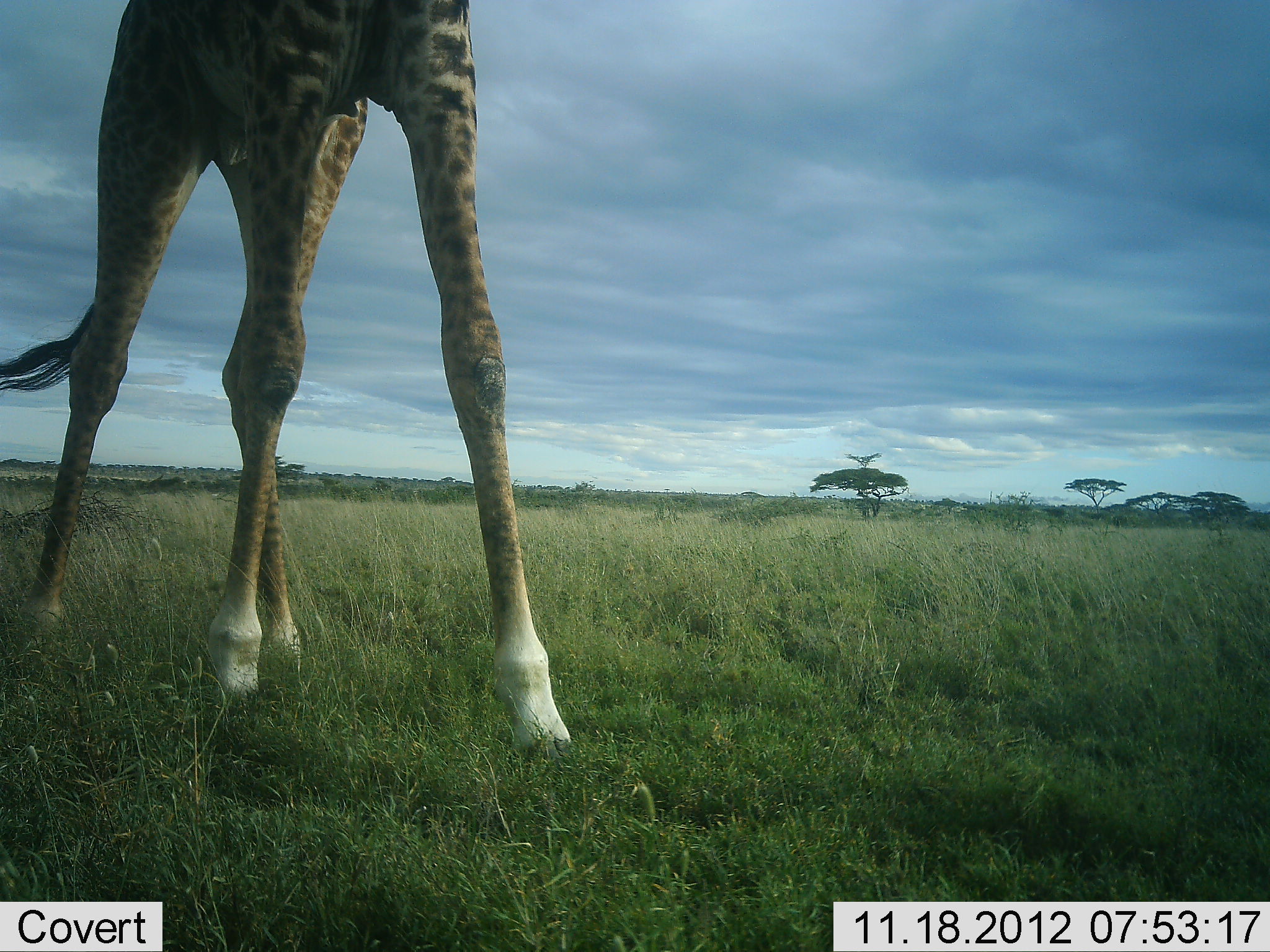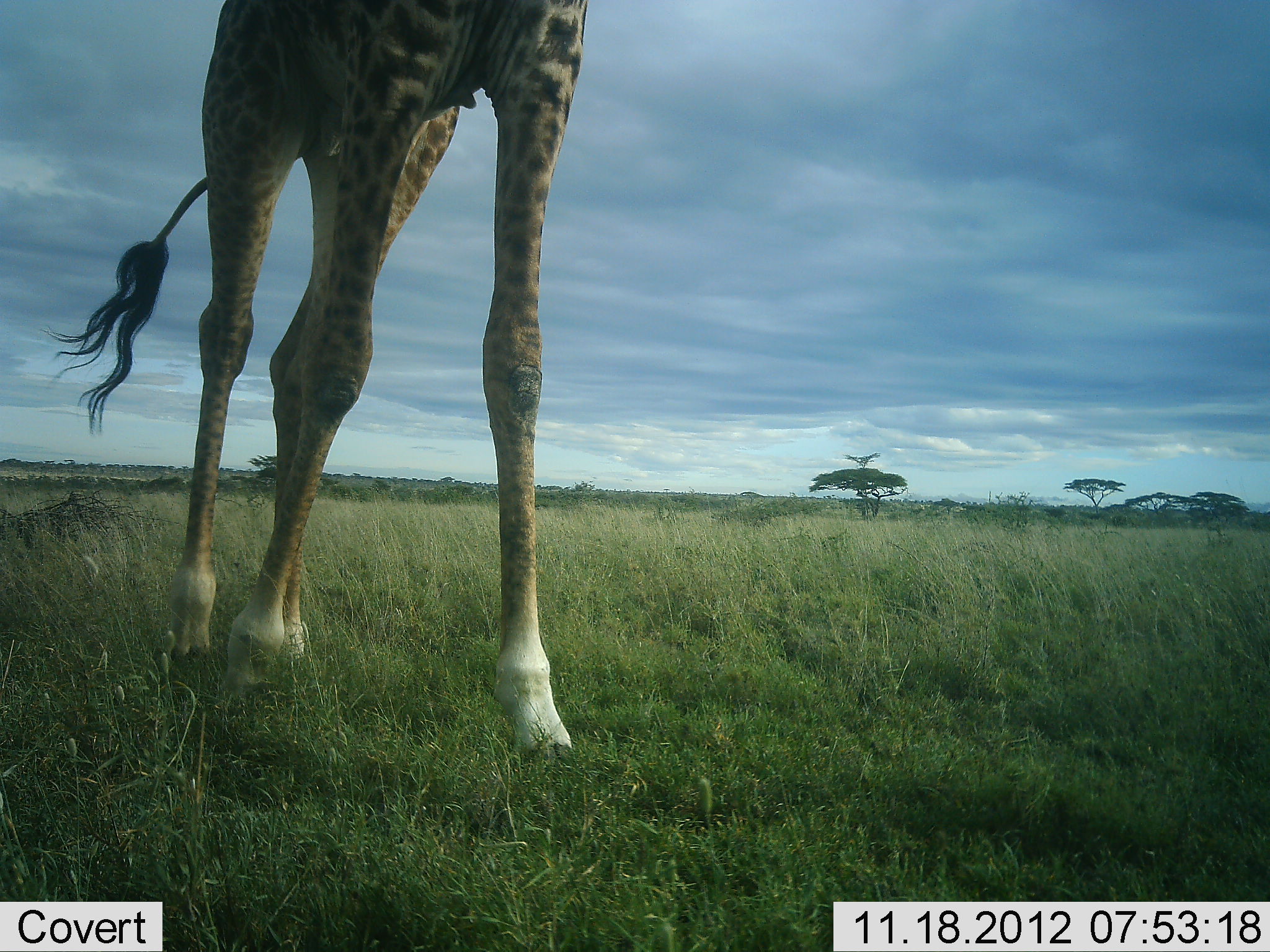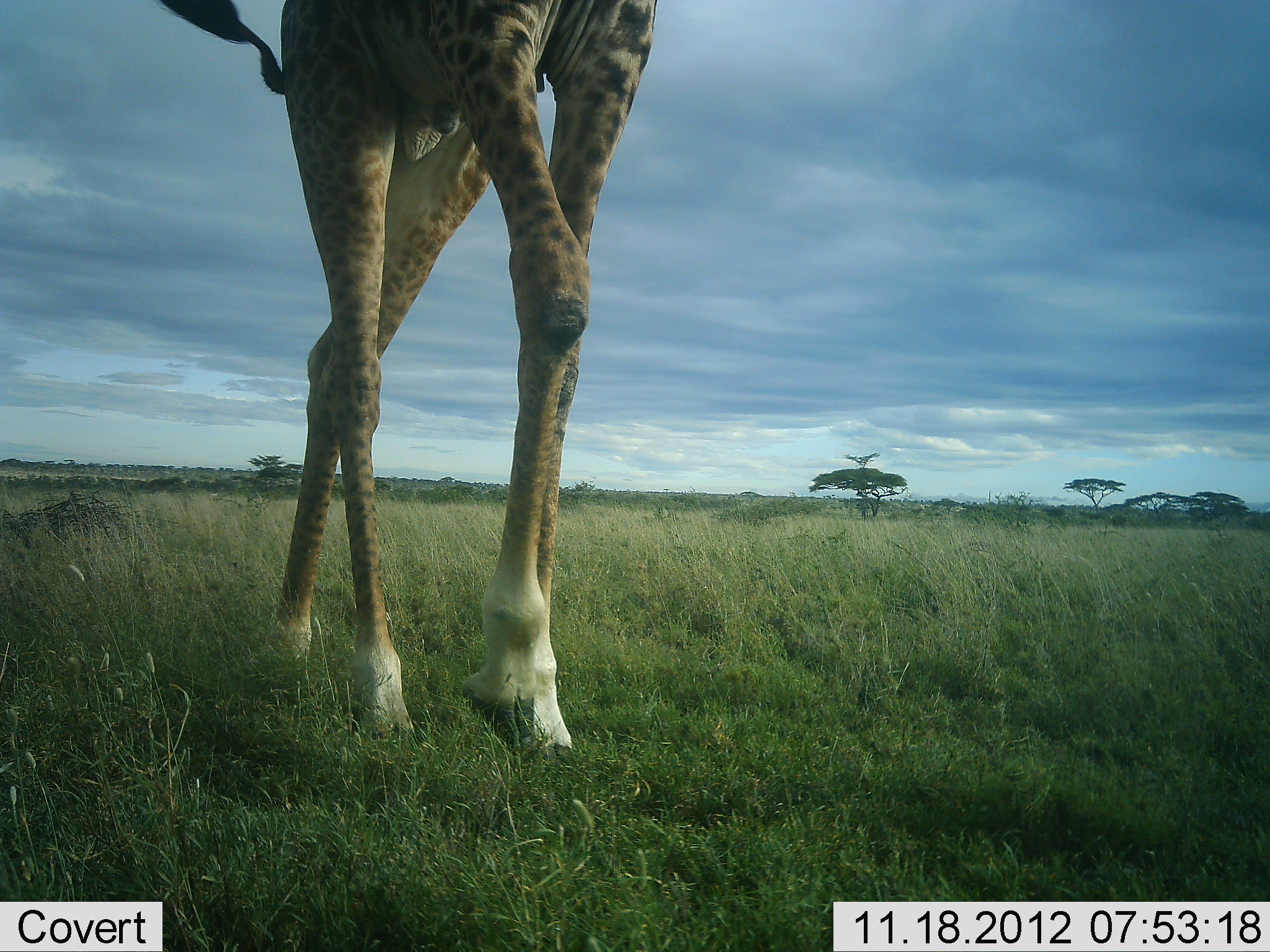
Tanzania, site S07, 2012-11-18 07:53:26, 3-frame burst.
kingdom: Animalia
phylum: Chordata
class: Mammalia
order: Artiodactyla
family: Giraffidae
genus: Giraffa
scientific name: Giraffa camelopardalis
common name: giraffe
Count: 1.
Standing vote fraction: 0%.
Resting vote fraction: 0%.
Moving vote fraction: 100%.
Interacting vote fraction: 0%.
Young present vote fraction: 0%.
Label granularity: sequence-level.